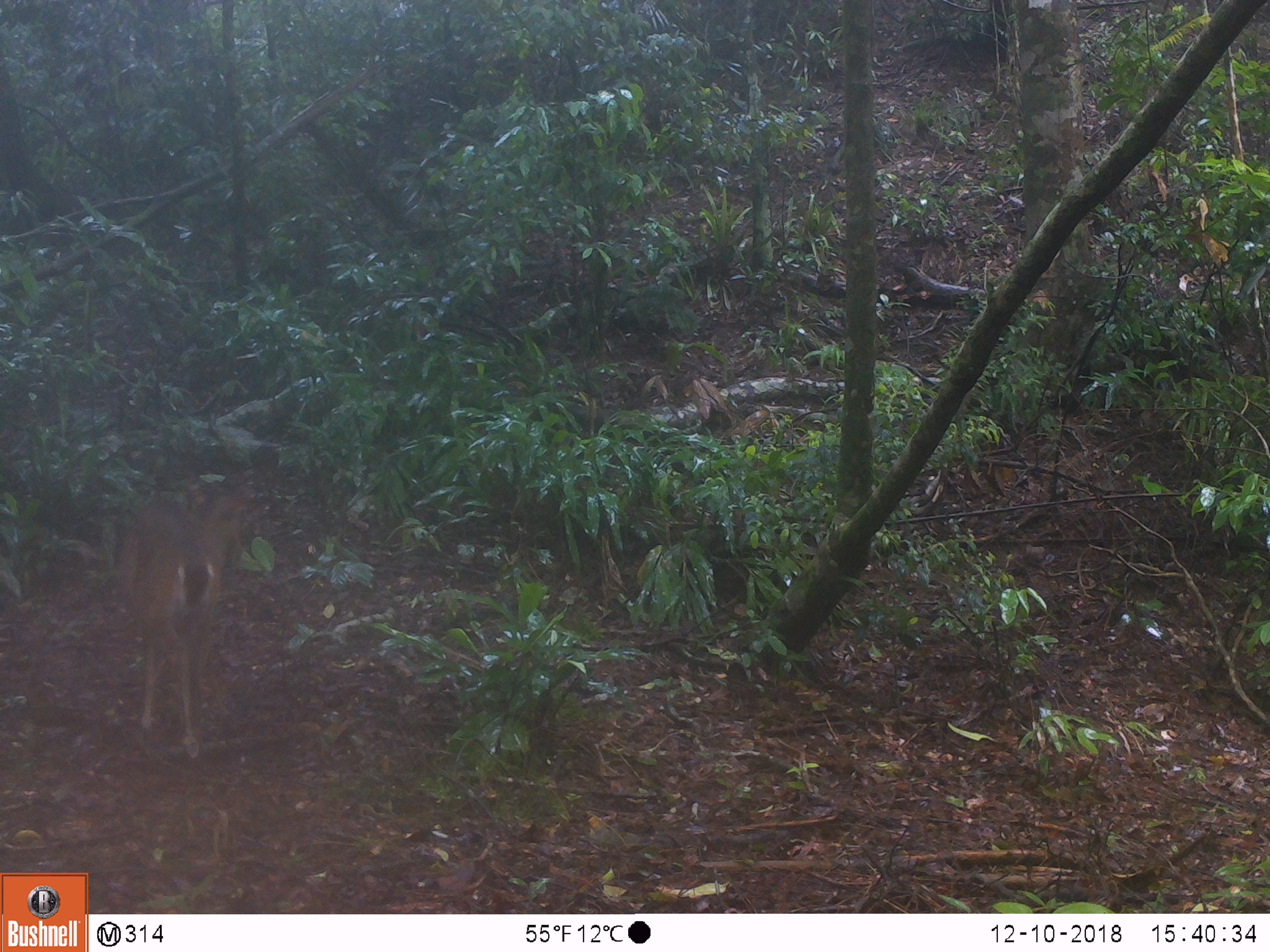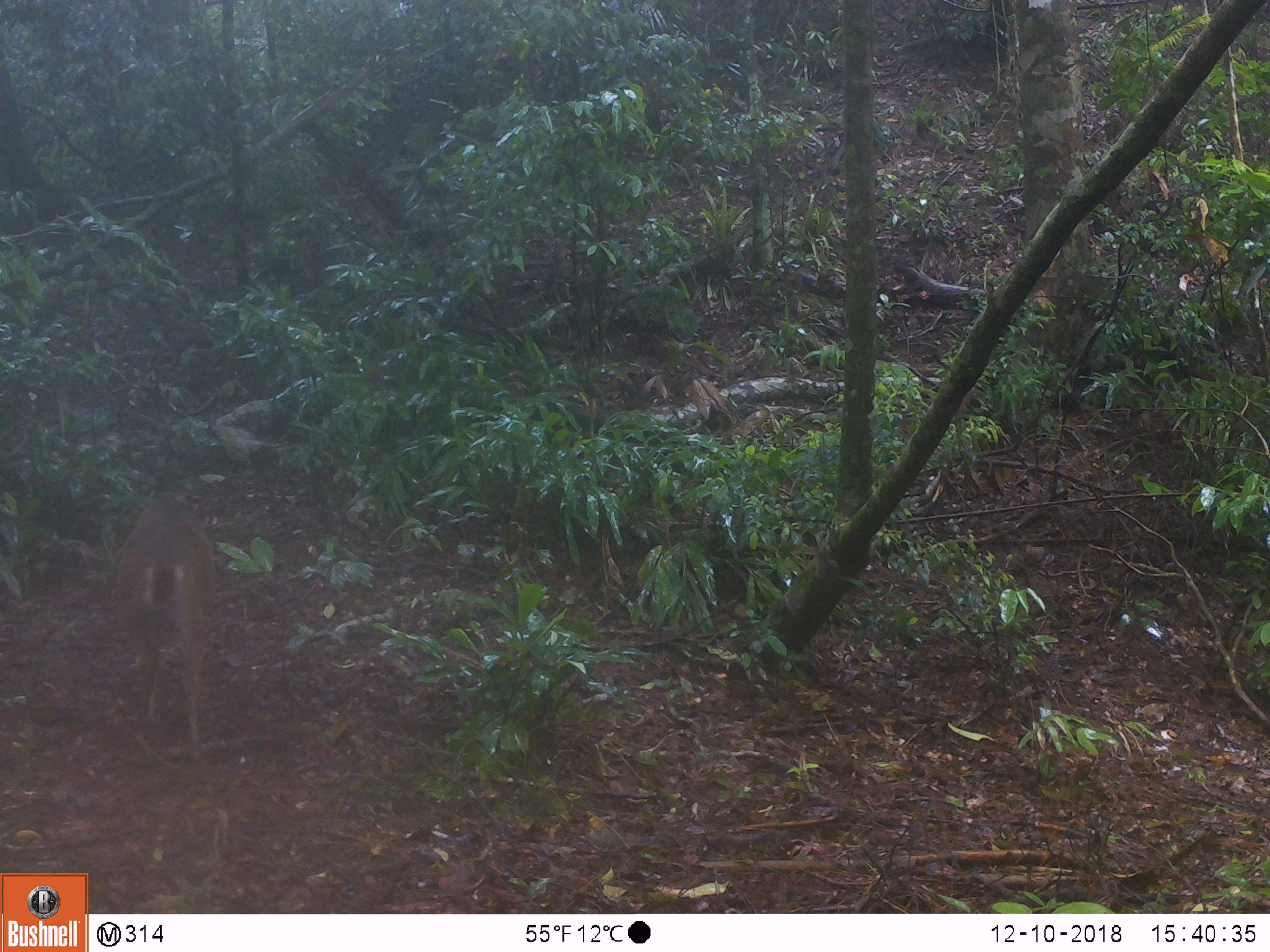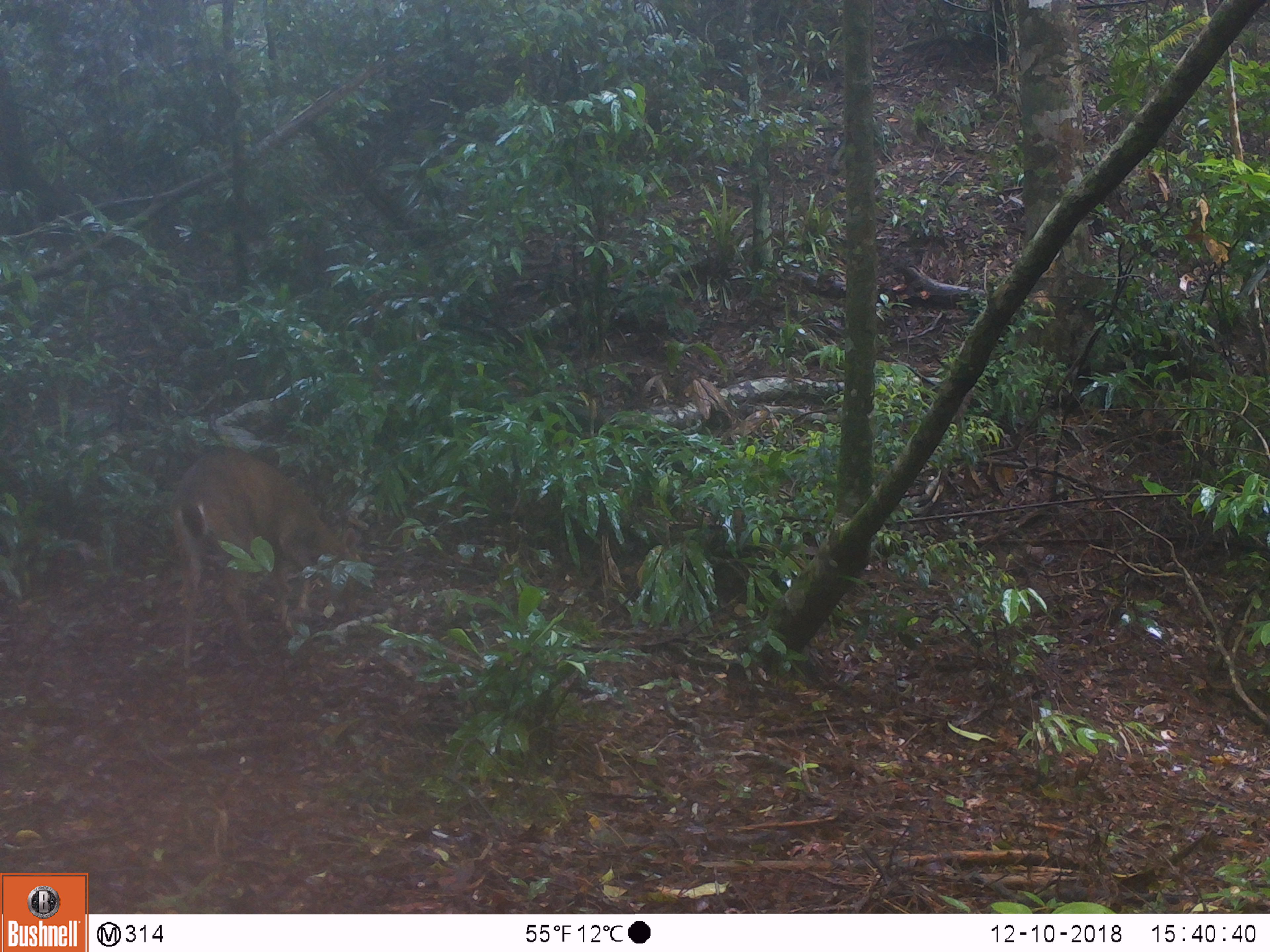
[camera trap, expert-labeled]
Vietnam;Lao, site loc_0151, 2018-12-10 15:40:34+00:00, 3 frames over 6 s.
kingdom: Animalia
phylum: Chordata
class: Mammalia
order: Artiodactyla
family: Cervidae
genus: Muntiacus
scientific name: Muntiacus vuquangensis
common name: large-antlered muntjac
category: large antlered muntjac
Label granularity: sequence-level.